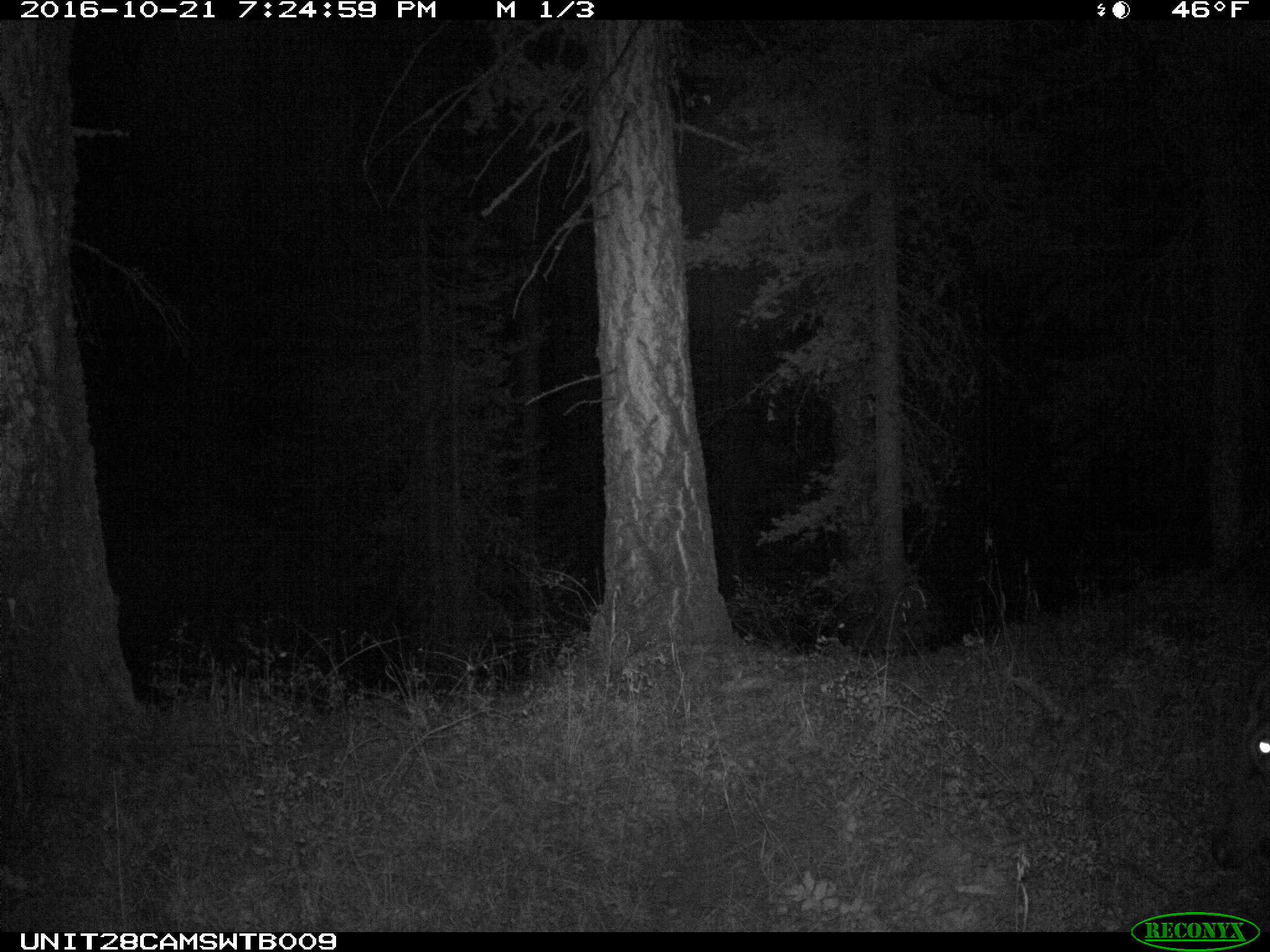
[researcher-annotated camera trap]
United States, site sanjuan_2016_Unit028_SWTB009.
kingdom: Animalia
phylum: Chordata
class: Mammalia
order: Artiodactyla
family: Cervidae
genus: Cervus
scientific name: Cervus elaphus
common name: red deer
Cervus elaphus (red deer).